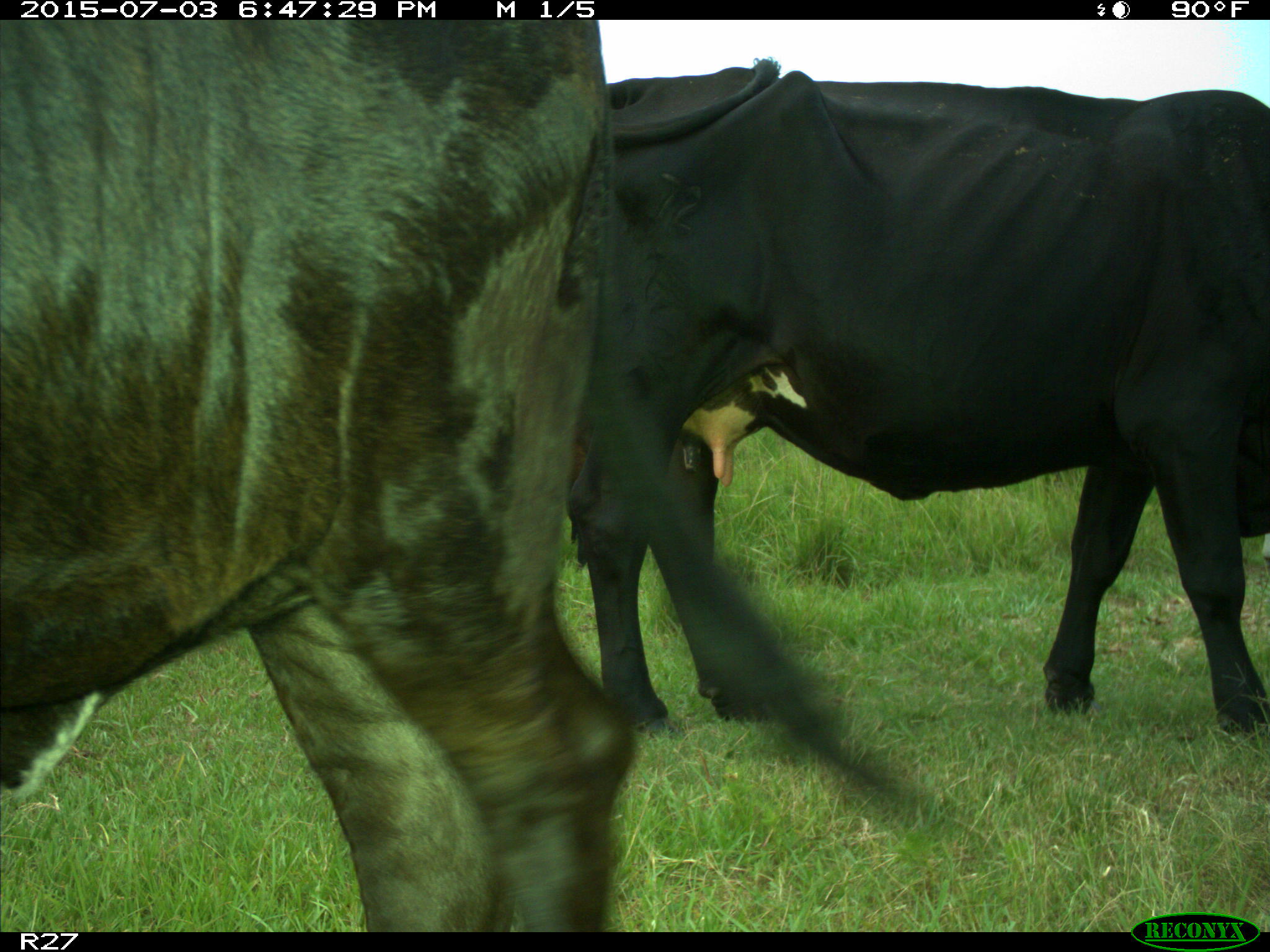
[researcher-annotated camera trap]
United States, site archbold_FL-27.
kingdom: Animalia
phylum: Chordata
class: Mammalia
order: Artiodactyla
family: Bovidae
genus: Bos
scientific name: Bos taurus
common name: domestic cow